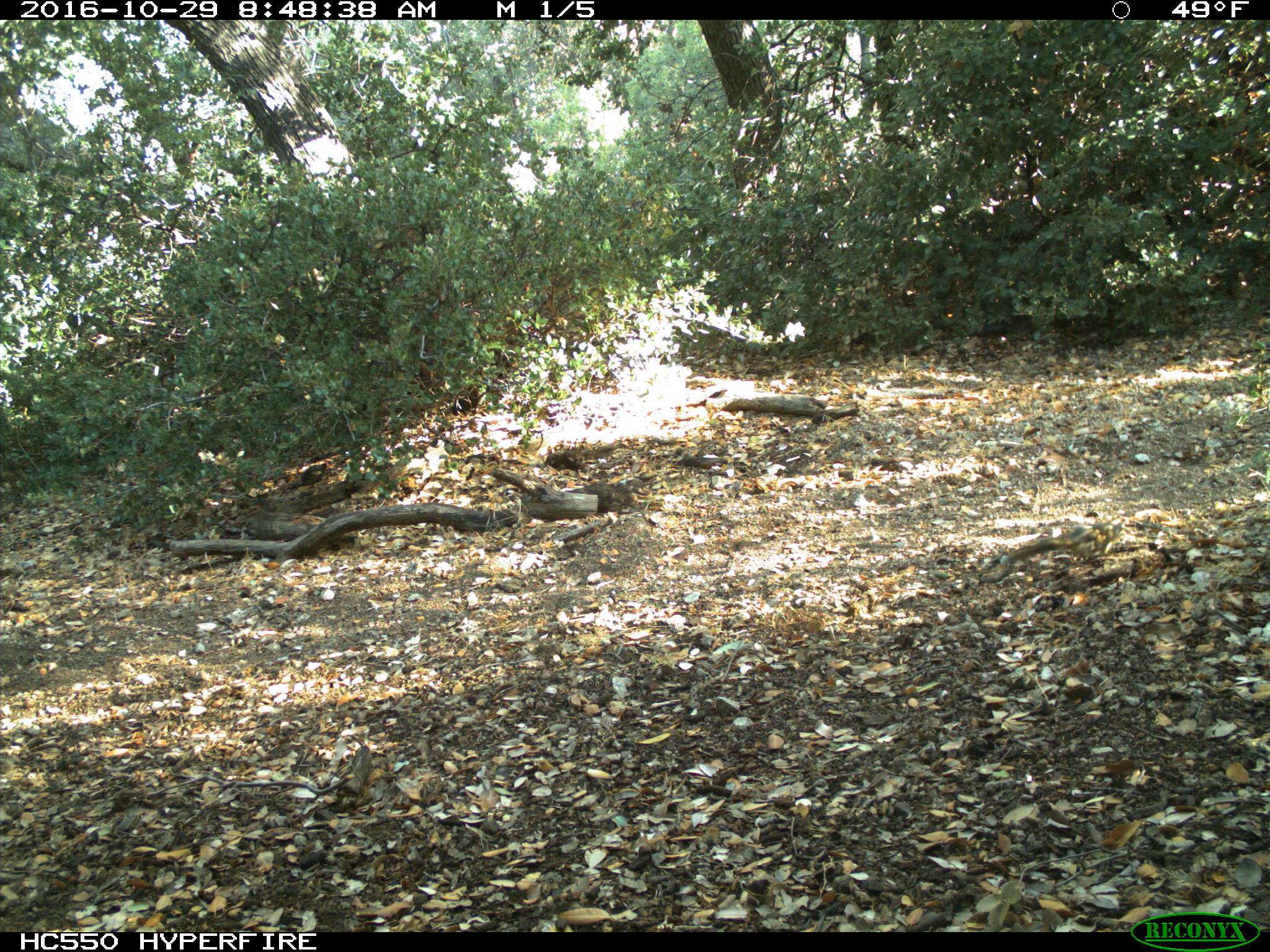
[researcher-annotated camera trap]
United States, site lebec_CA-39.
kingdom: Animalia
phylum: Chordata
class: Mammalia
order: Rodentia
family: Sciuridae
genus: Tamias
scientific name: Tamias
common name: chipmunk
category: unidentified chipmunk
Unidentified chipmunk (chipmunk) (Tamias).